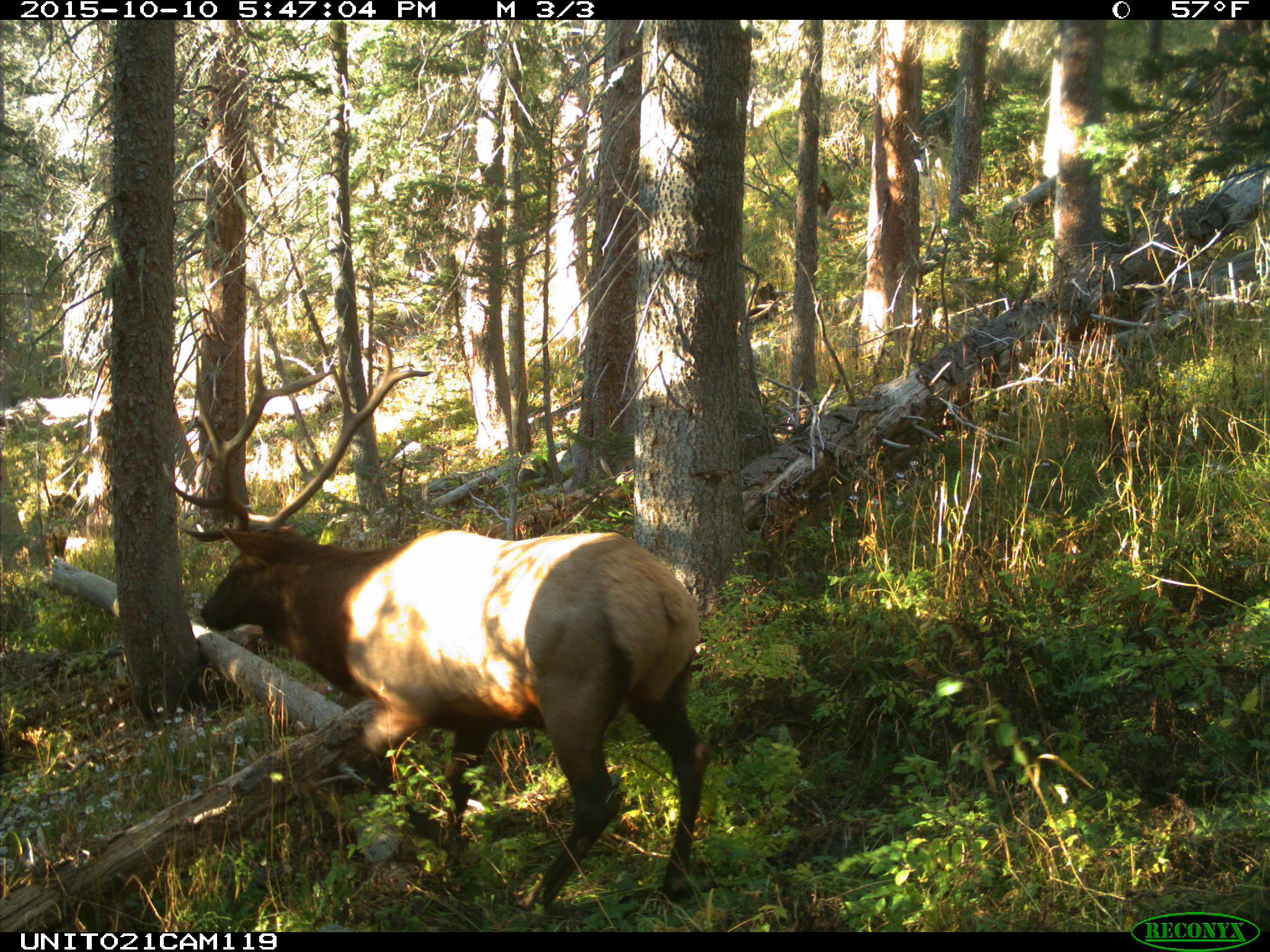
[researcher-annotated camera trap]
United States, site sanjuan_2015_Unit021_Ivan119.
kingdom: Animalia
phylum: Chordata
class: Mammalia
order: Artiodactyla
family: Cervidae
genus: Cervus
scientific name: Cervus elaphus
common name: red deer